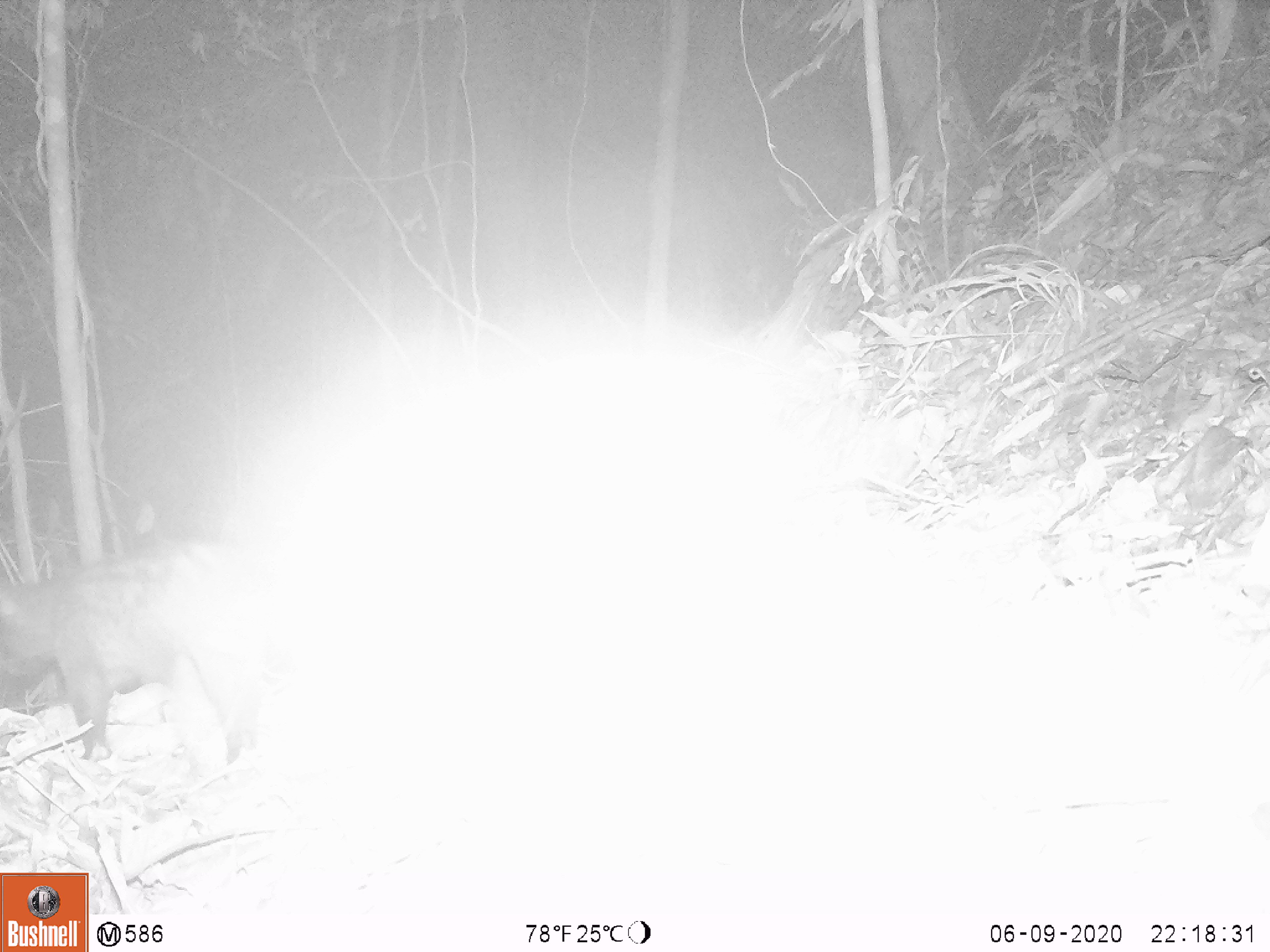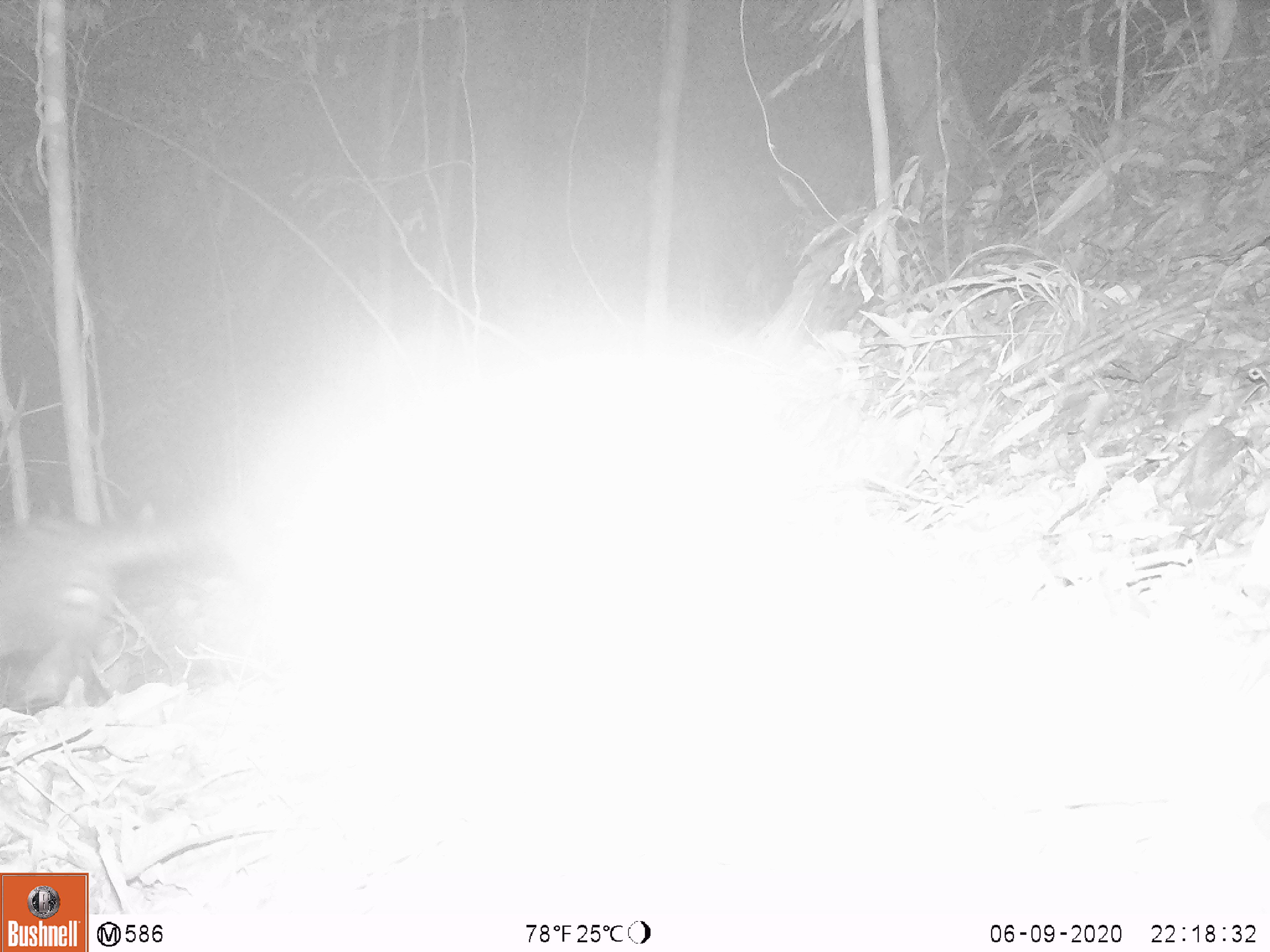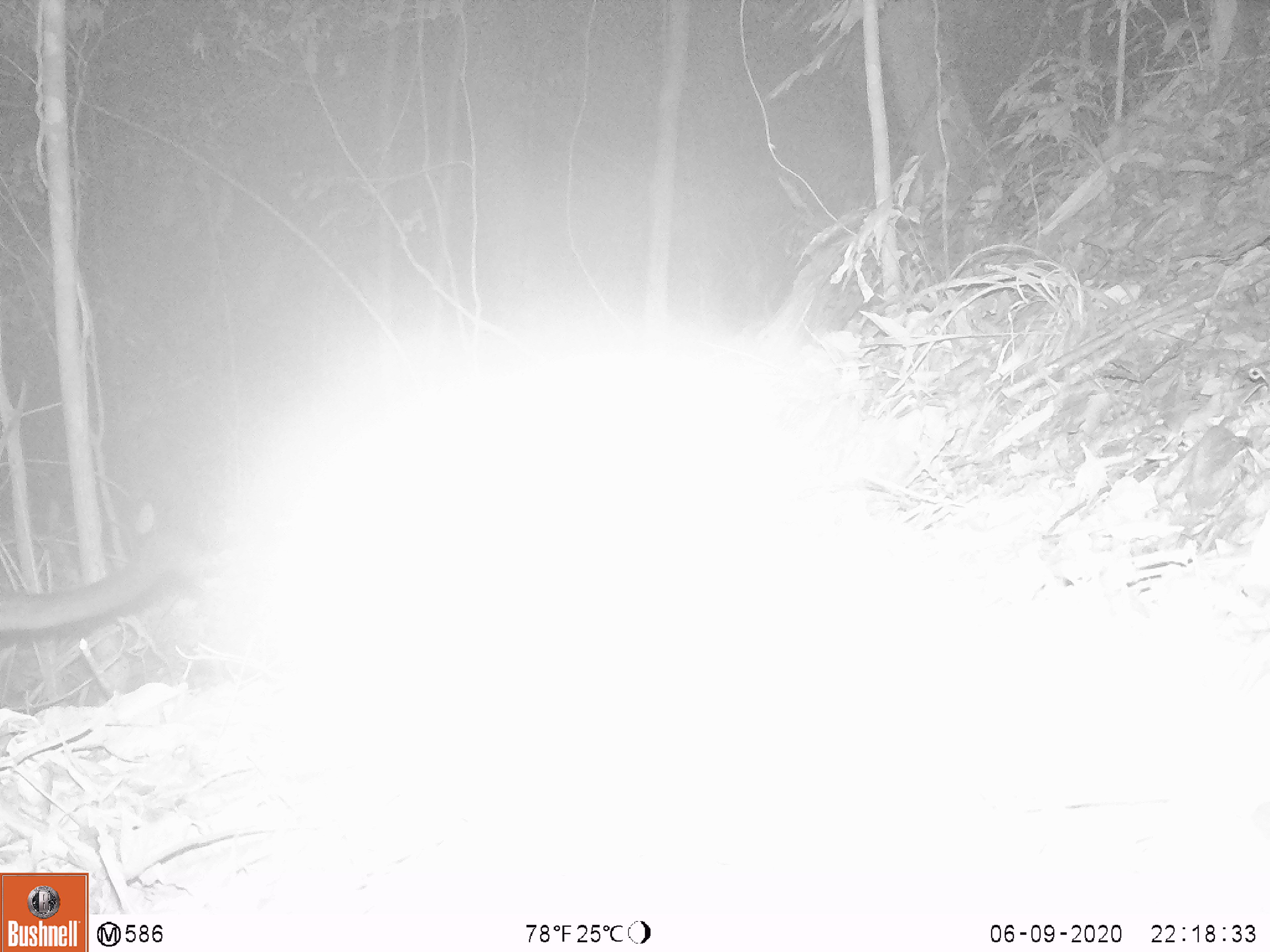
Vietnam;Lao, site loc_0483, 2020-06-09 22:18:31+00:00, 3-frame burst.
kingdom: Animalia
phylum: Chordata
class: Mammalia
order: Carnivora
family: Viverridae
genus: Paradoxurus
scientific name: Paradoxurus hermaphroditus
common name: common palm civet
Common palm civet (Paradoxurus hermaphroditus). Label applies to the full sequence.